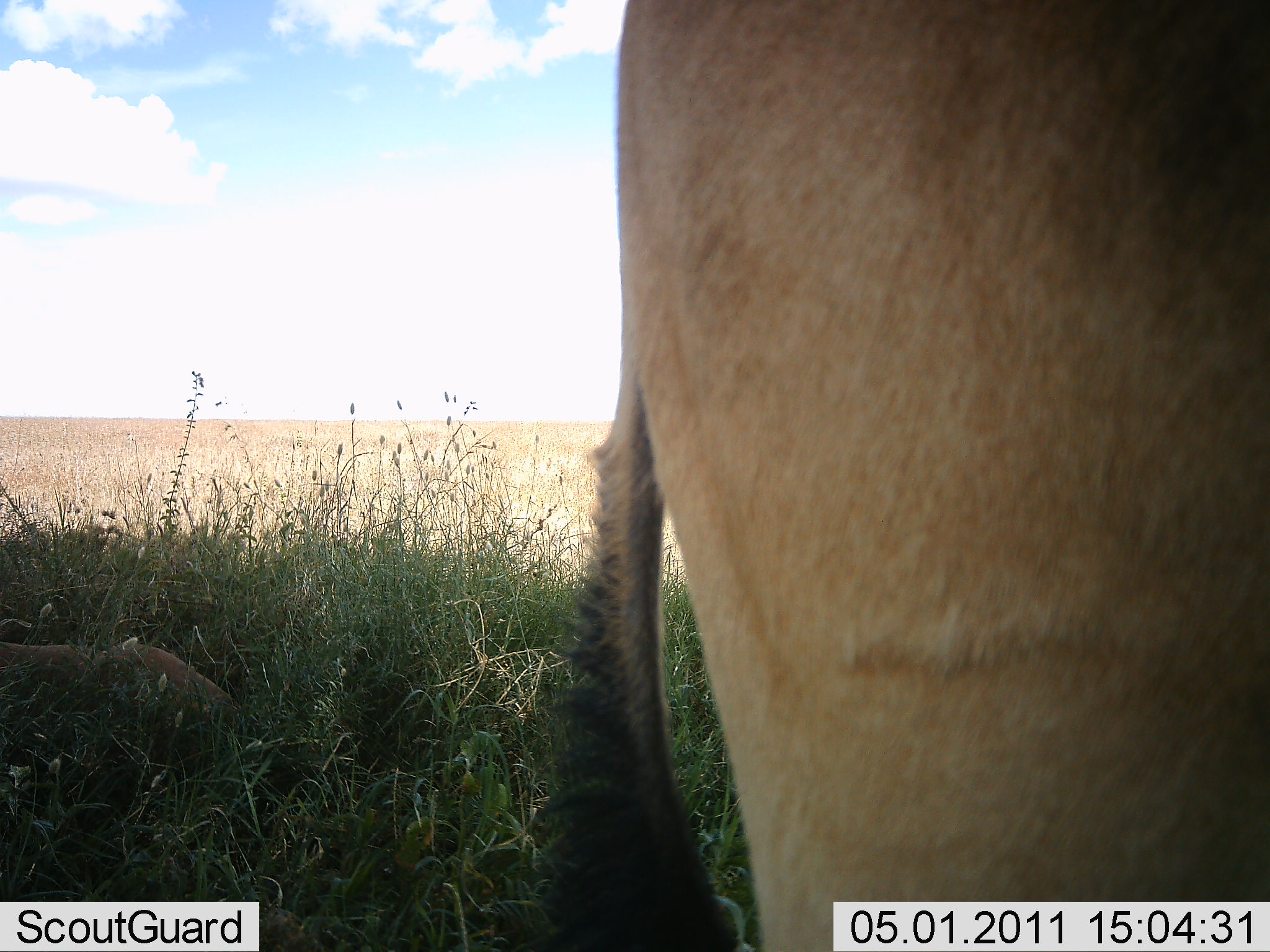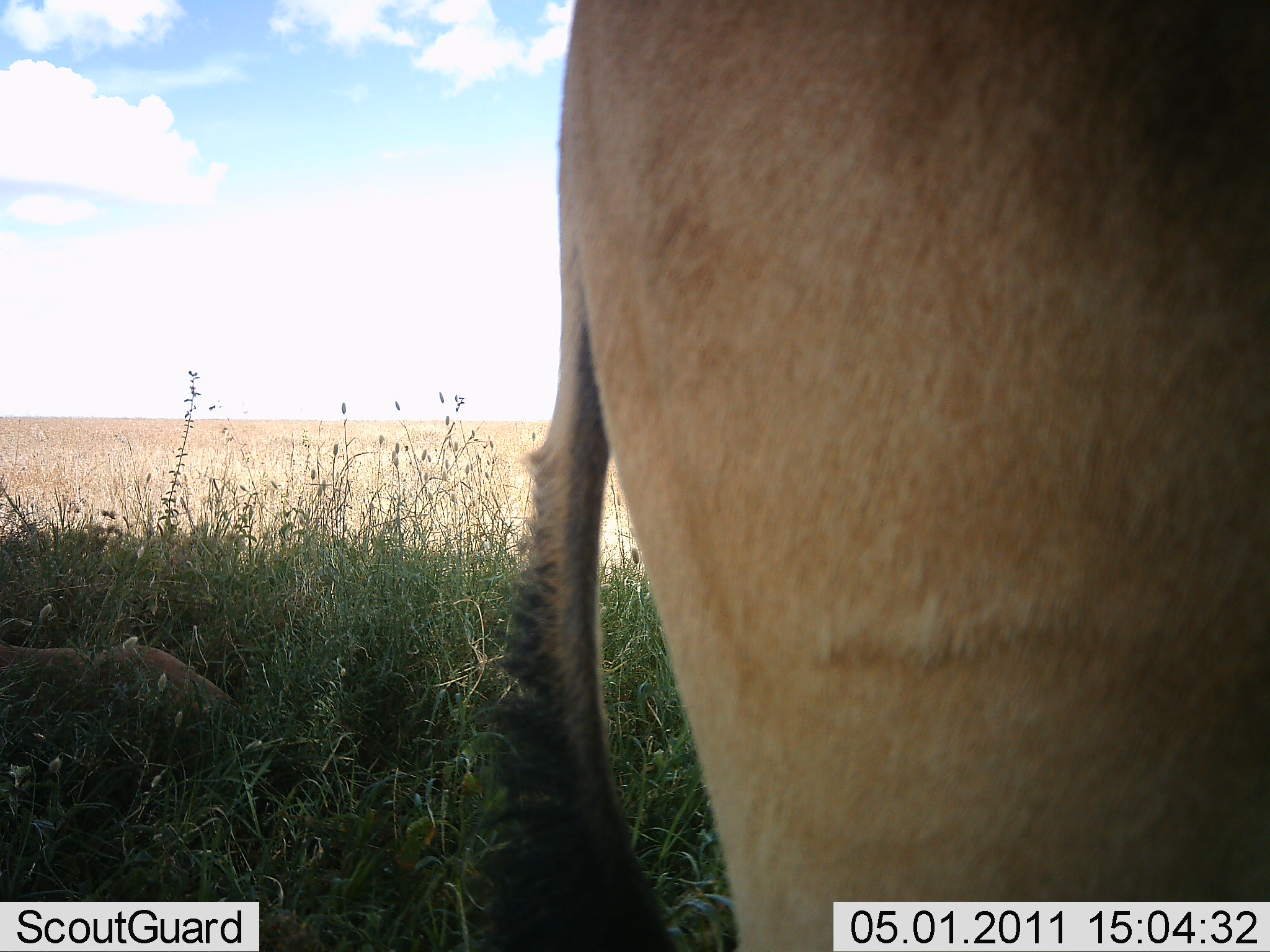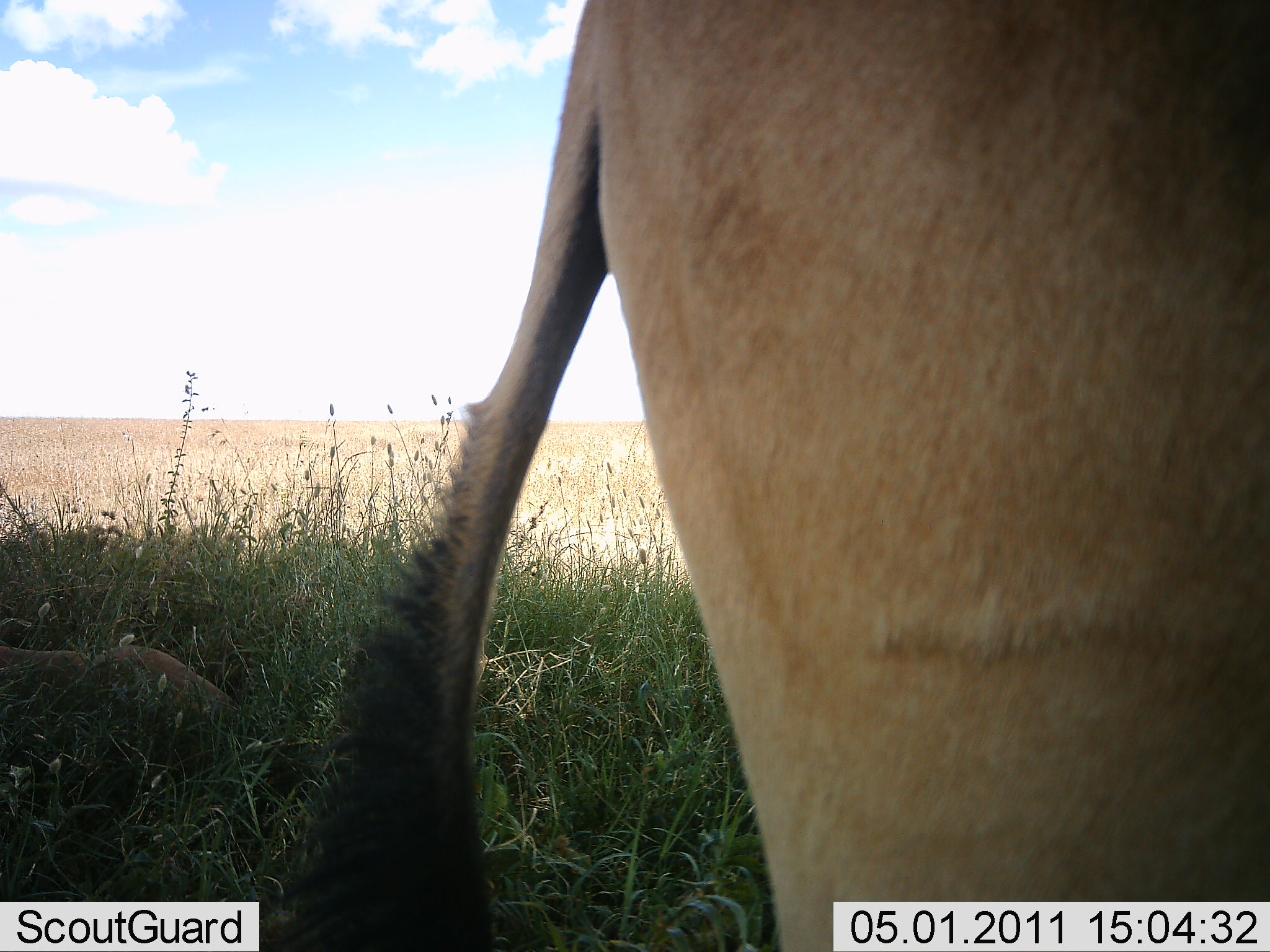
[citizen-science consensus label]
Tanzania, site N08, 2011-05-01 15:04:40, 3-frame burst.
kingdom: Animalia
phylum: Chordata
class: Mammalia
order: Artiodactyla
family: Bovidae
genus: Alcelaphus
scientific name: Alcelaphus buselaphus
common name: hartebeest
Hartebeest (Alcelaphus buselaphus), count 1. Behavior (volunteer vote fractions): standing 67%, resting 50%, moving 17%, interacting 0%. Young present (vote fraction): 0%. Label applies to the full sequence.